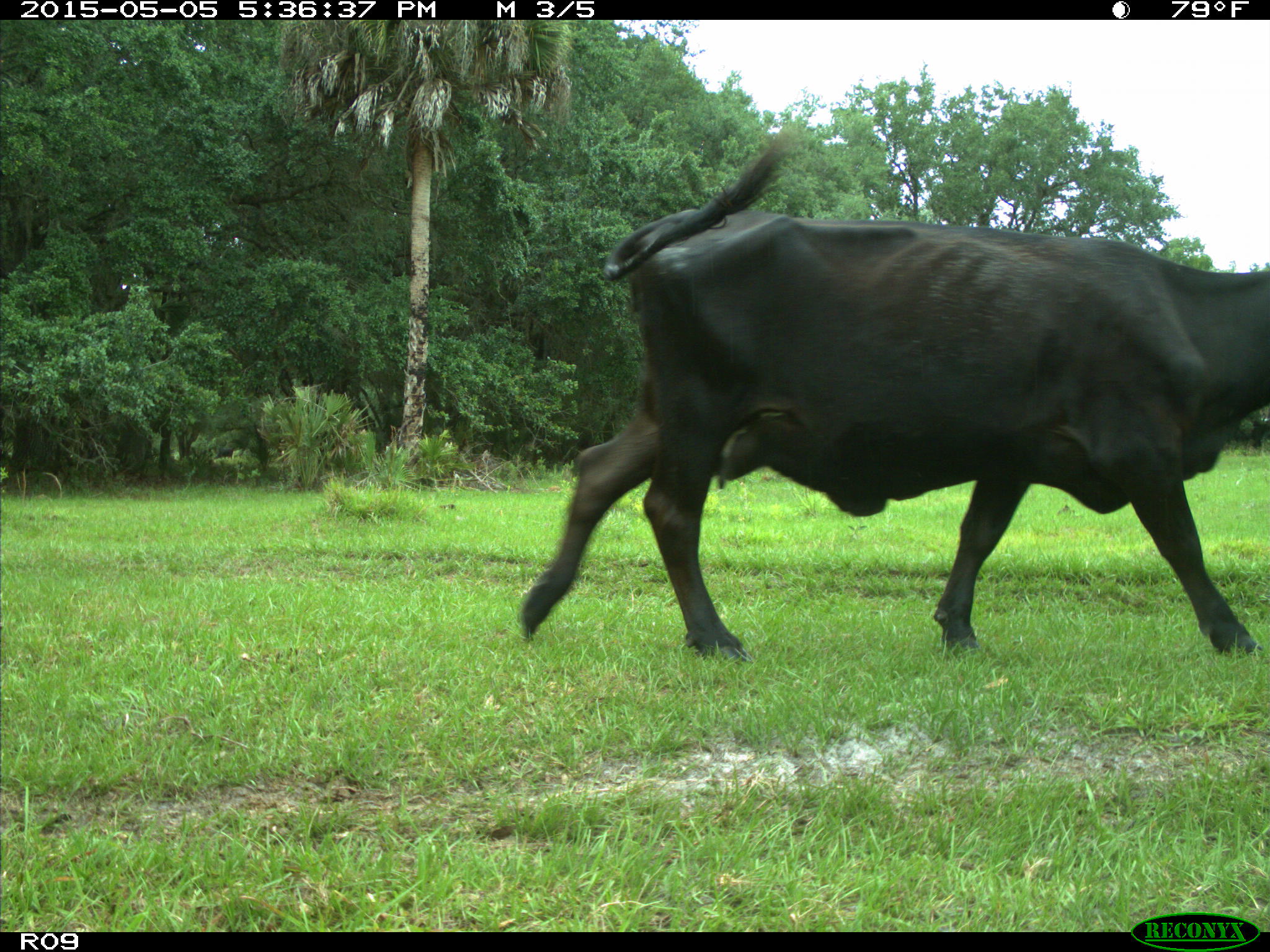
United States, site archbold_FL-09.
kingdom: Animalia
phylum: Chordata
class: Mammalia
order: Artiodactyla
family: Bovidae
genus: Bos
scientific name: Bos taurus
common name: domestic cow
Bos taurus (domestic cow).